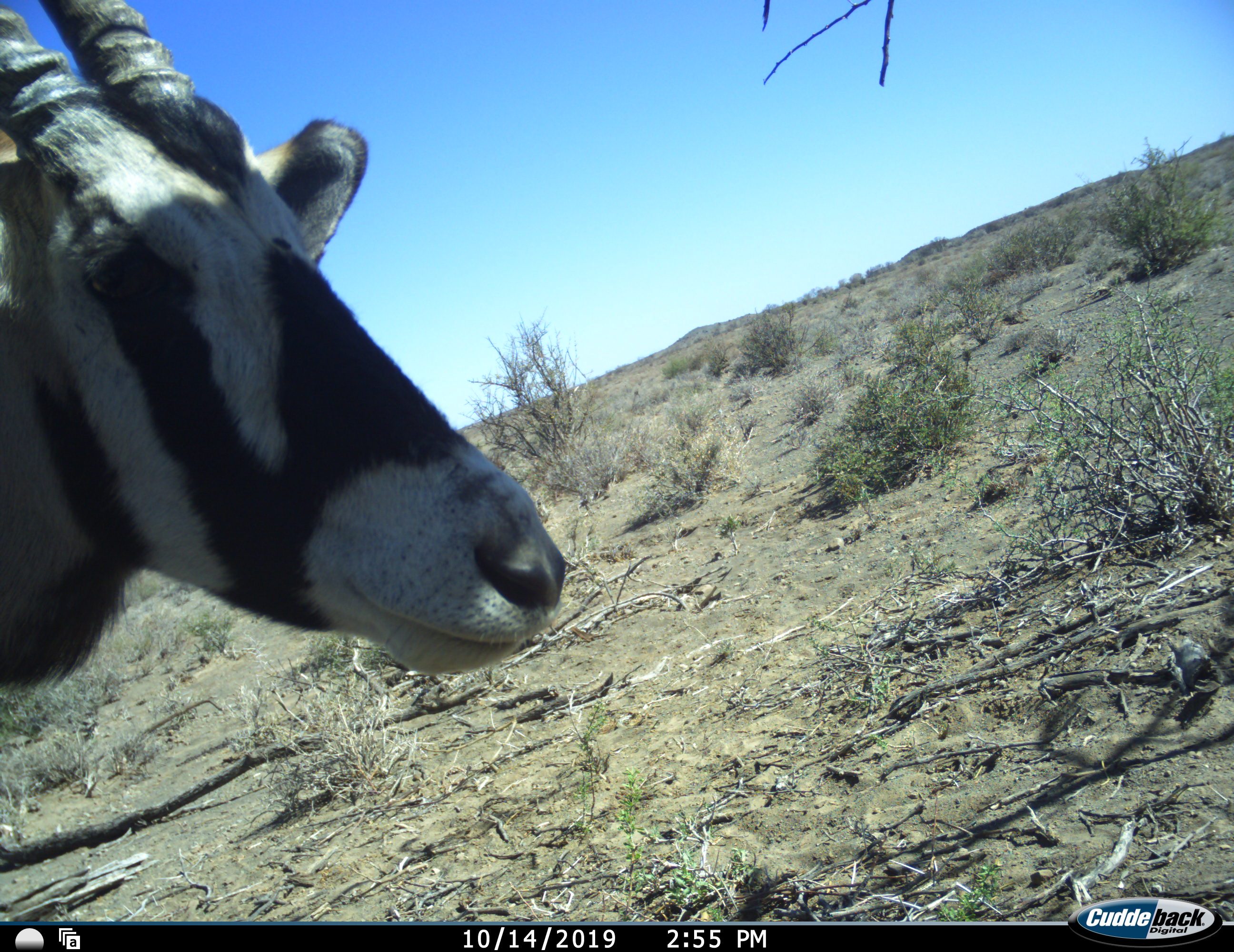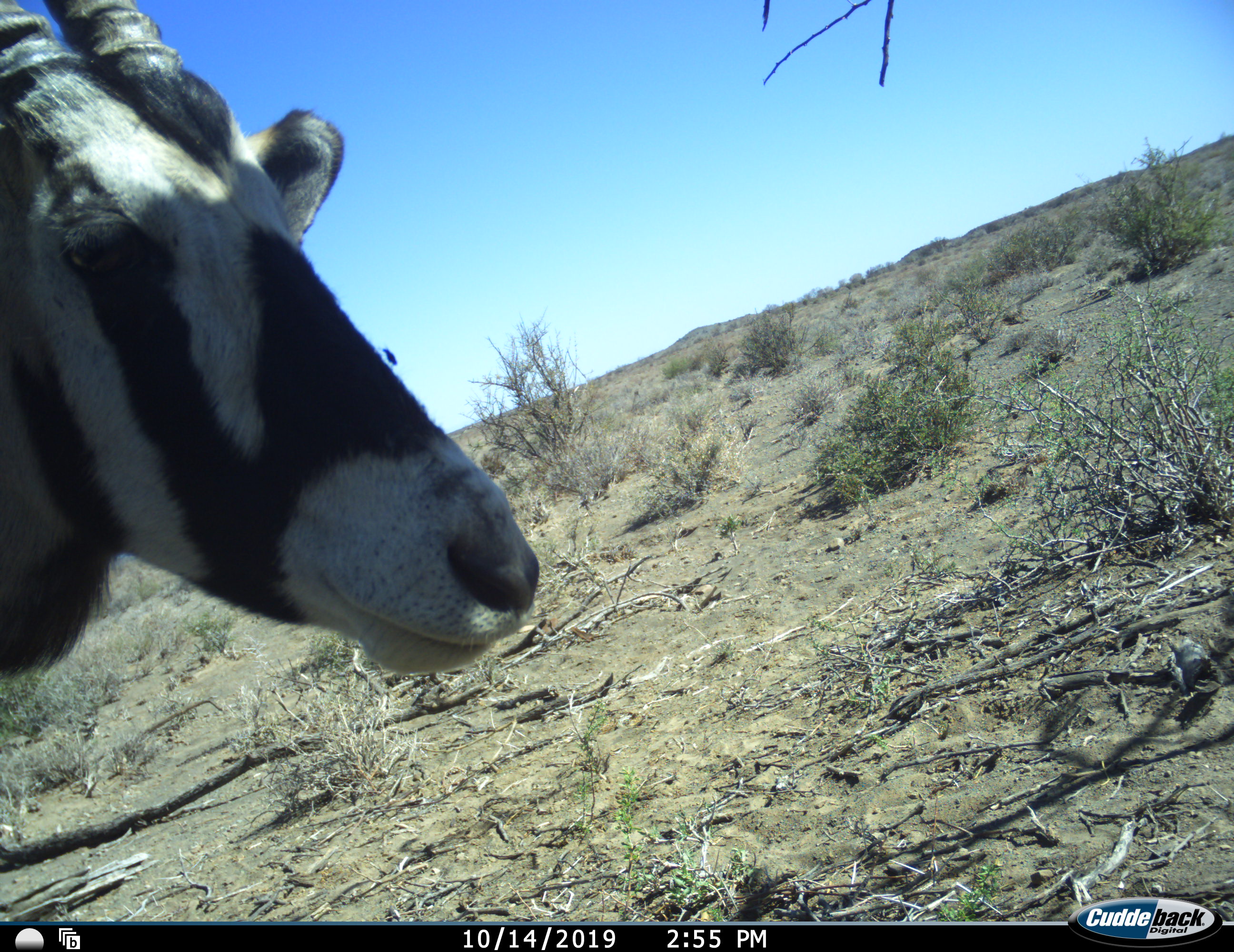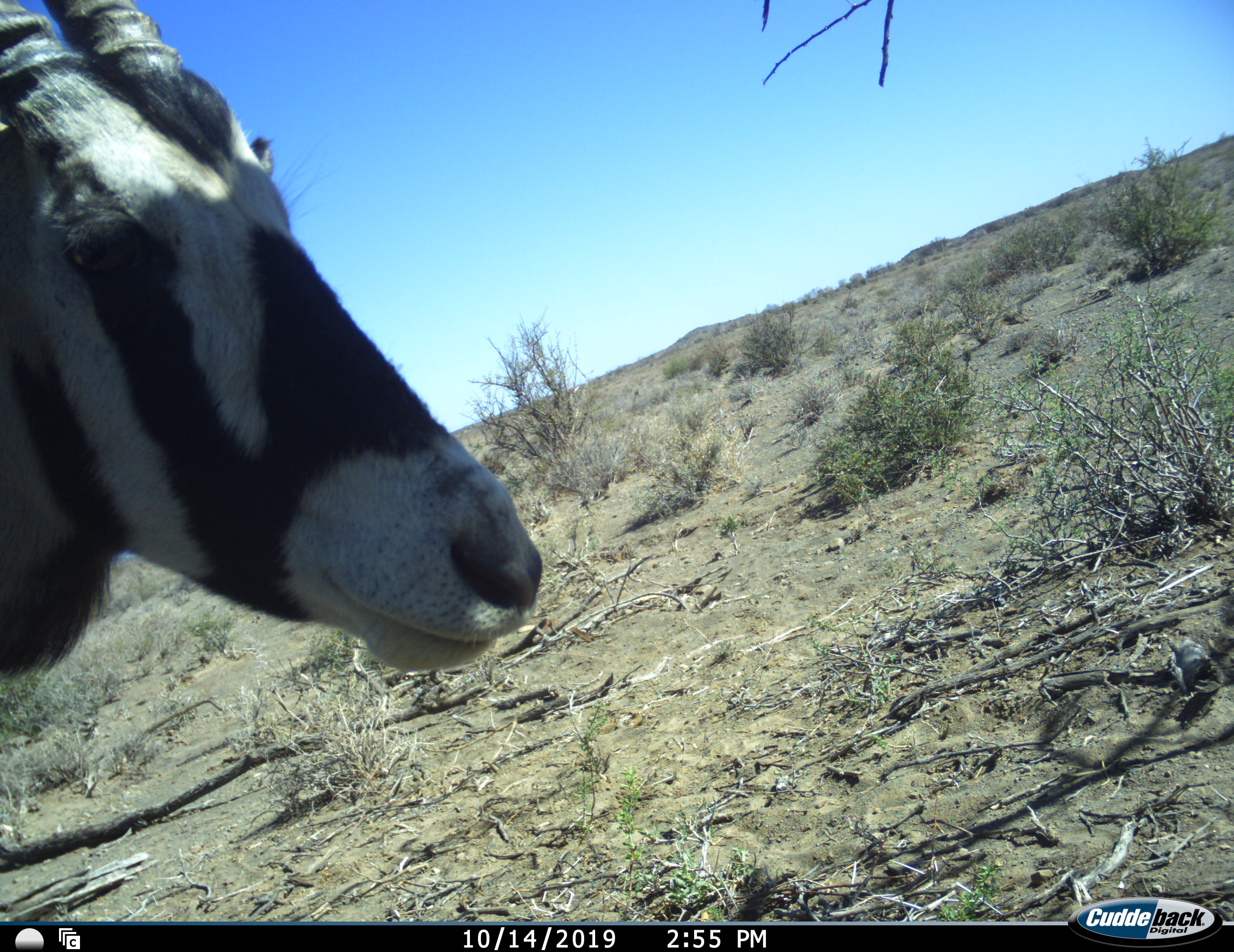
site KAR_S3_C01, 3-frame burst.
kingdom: Animalia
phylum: Chordata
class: Mammalia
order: Artiodactyla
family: Bovidae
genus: Oryx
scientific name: Oryx gazella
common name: gemsbok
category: oryx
Oryx (gemsbok) (Oryx gazella), count 1. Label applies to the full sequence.